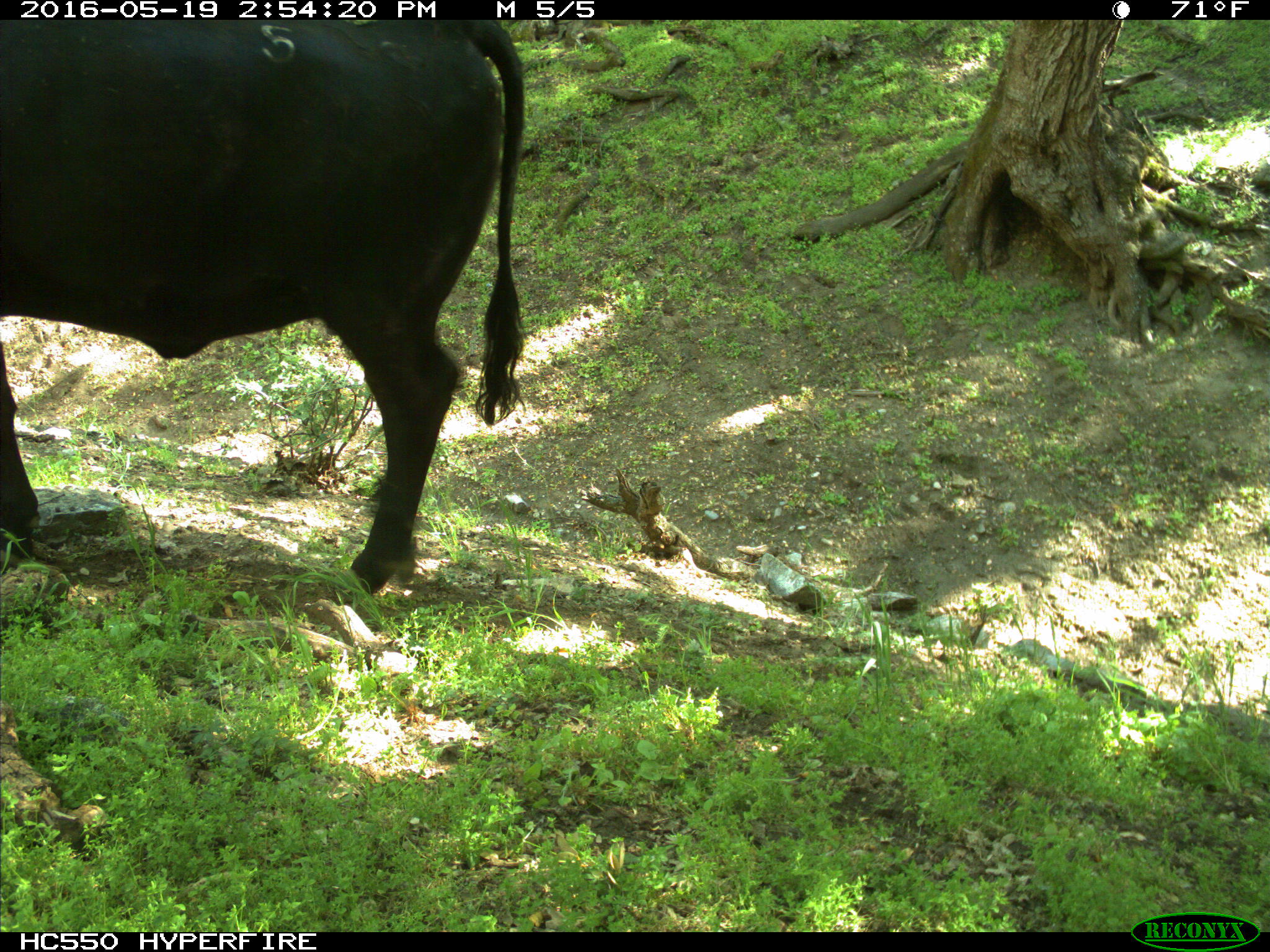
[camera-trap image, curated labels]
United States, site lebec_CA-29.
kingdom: Animalia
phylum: Chordata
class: Mammalia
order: Artiodactyla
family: Bovidae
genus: Bos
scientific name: Bos taurus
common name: domestic cow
Bos taurus (domestic cow).